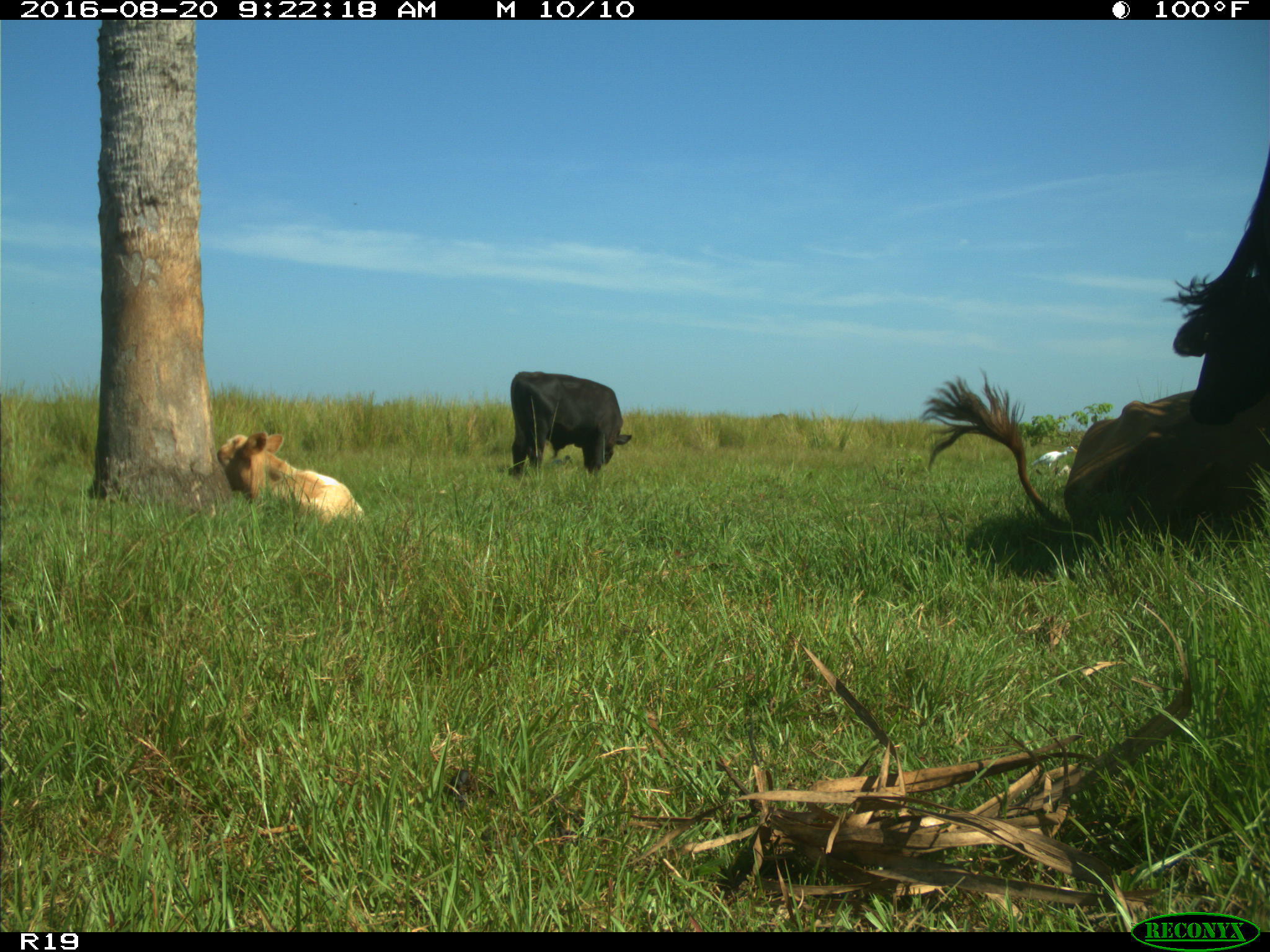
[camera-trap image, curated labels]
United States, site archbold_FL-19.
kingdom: Animalia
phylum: Chordata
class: Mammalia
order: Artiodactyla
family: Bovidae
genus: Bos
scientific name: Bos taurus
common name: domestic cow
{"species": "Bos taurus (domestic cow)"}